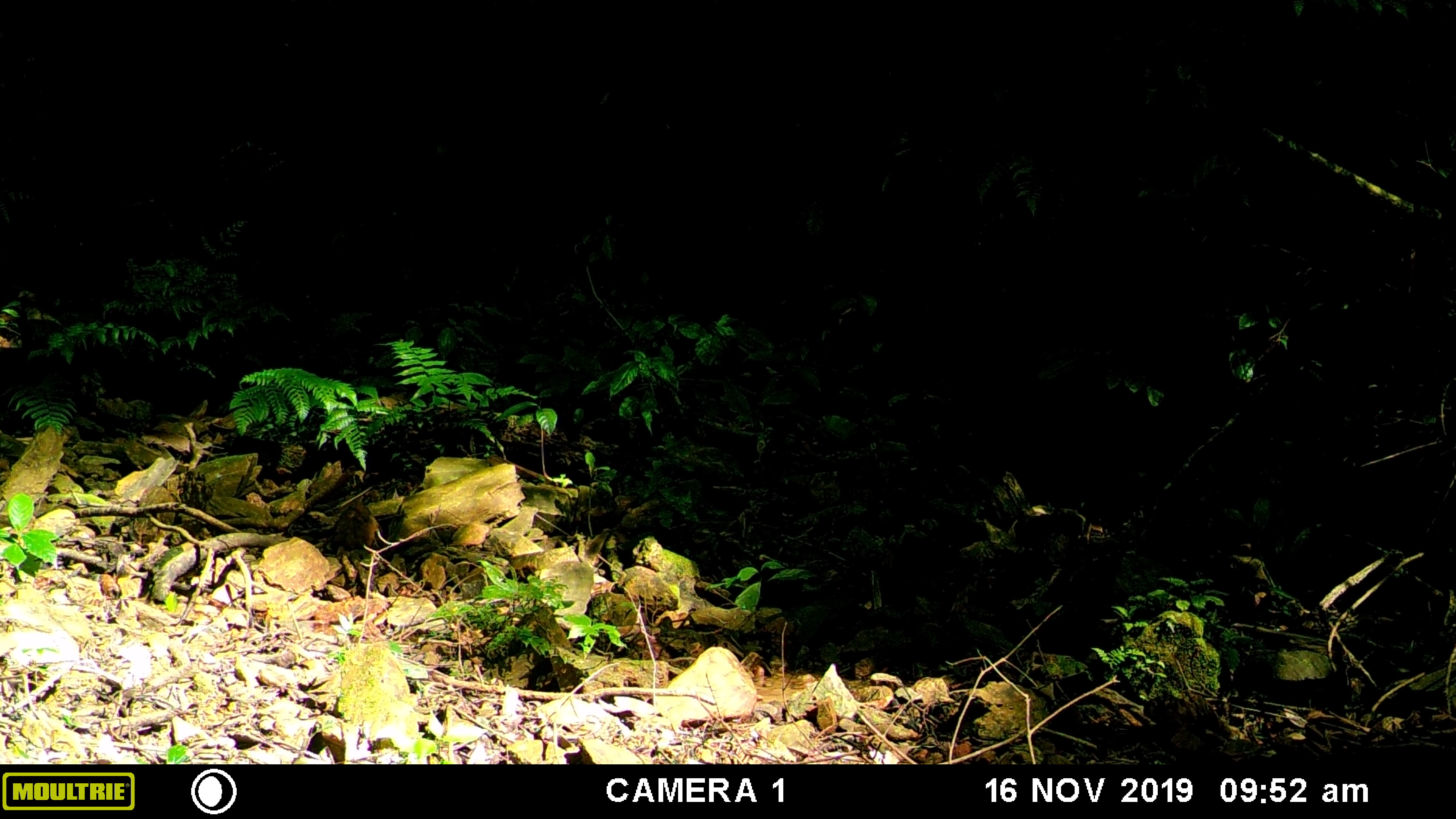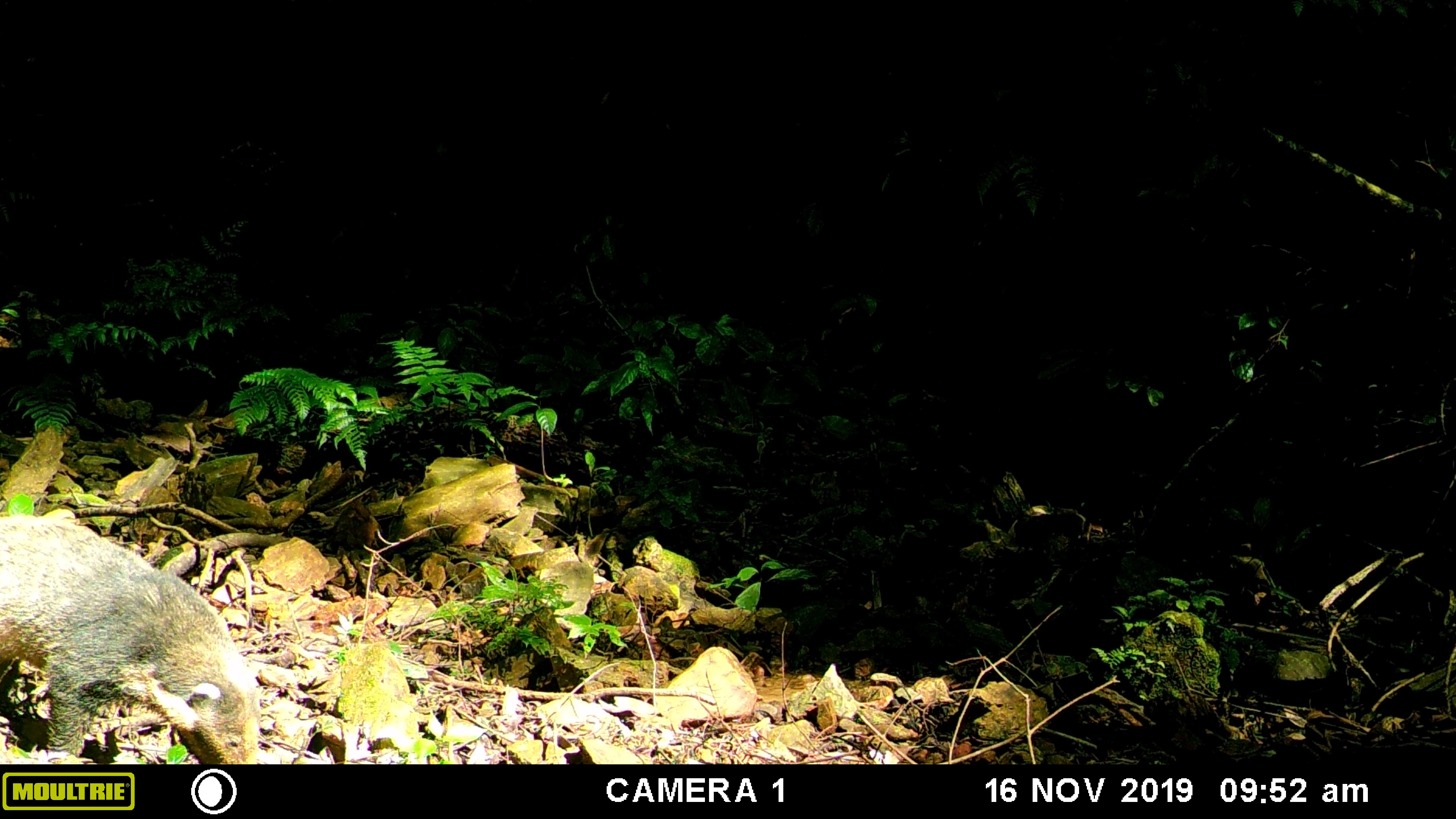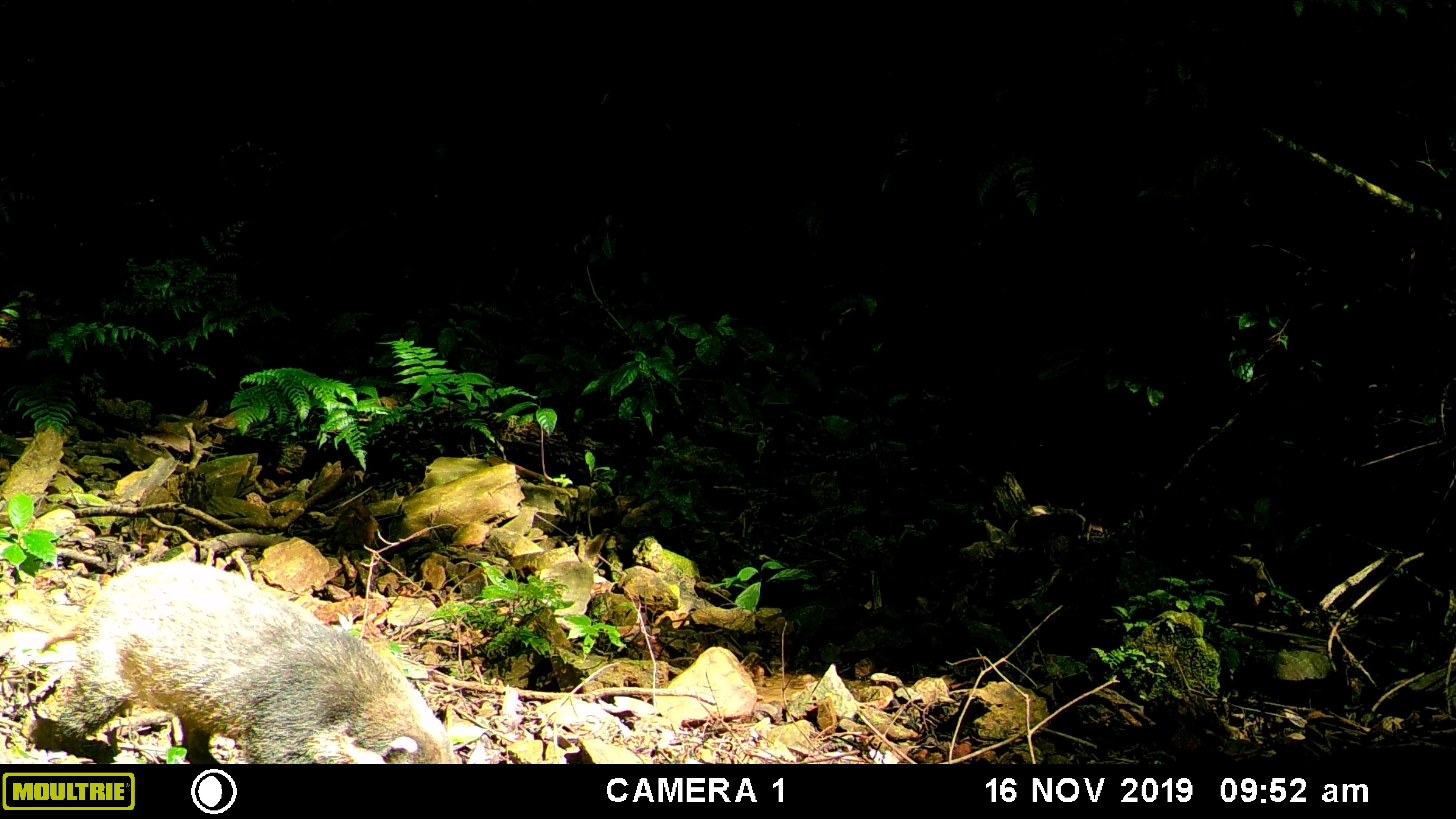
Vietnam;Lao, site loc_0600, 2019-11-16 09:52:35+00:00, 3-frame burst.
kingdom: Animalia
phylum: Chordata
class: Mammalia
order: Carnivora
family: Mustelidae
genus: Arctonyx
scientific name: Arctonyx collaris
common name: hog badger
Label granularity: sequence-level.